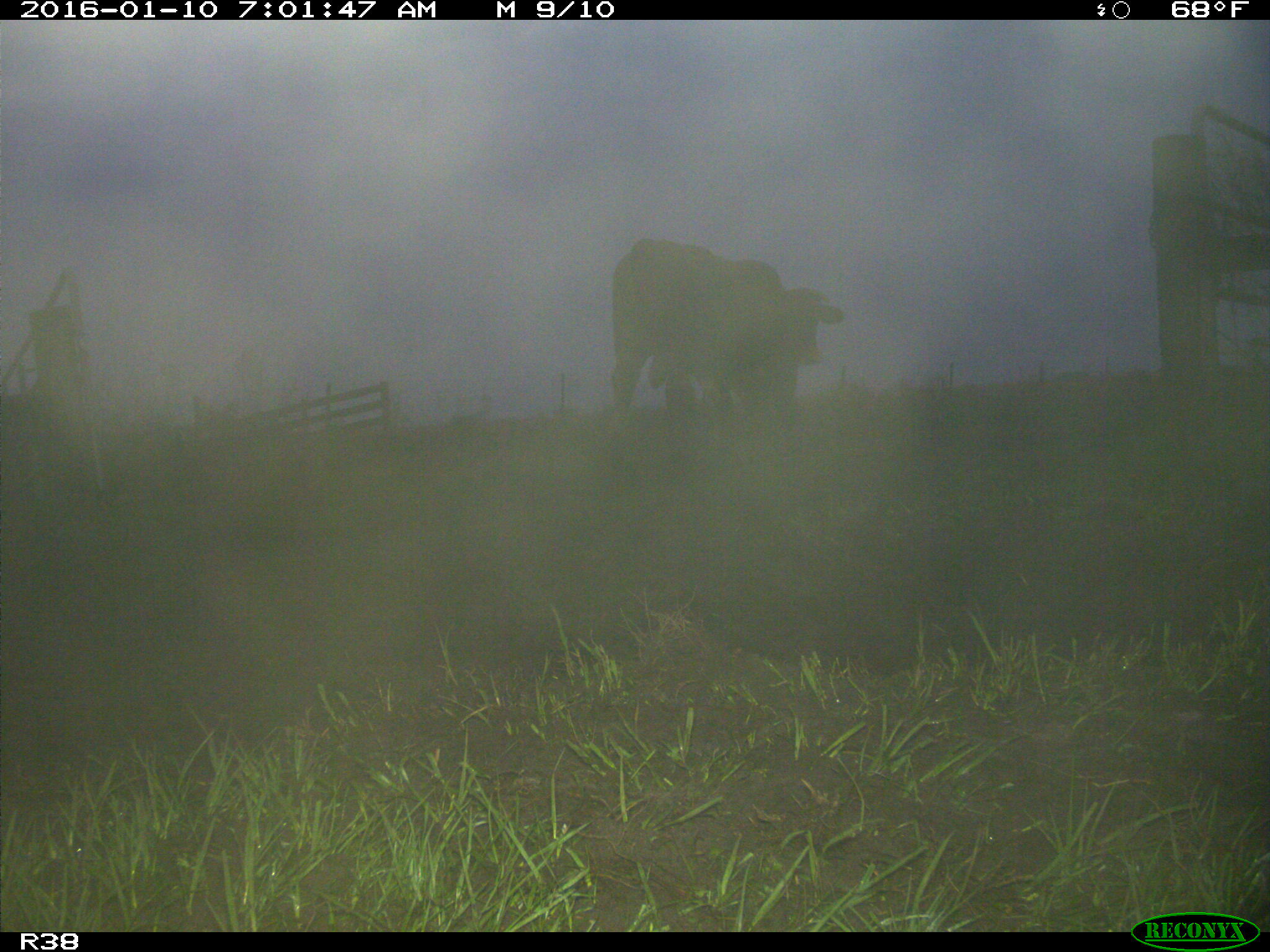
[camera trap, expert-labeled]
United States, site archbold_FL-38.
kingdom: Animalia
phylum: Chordata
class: Mammalia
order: Artiodactyla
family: Bovidae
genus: Bos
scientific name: Bos taurus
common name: domestic cow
Bos taurus (domestic cow).